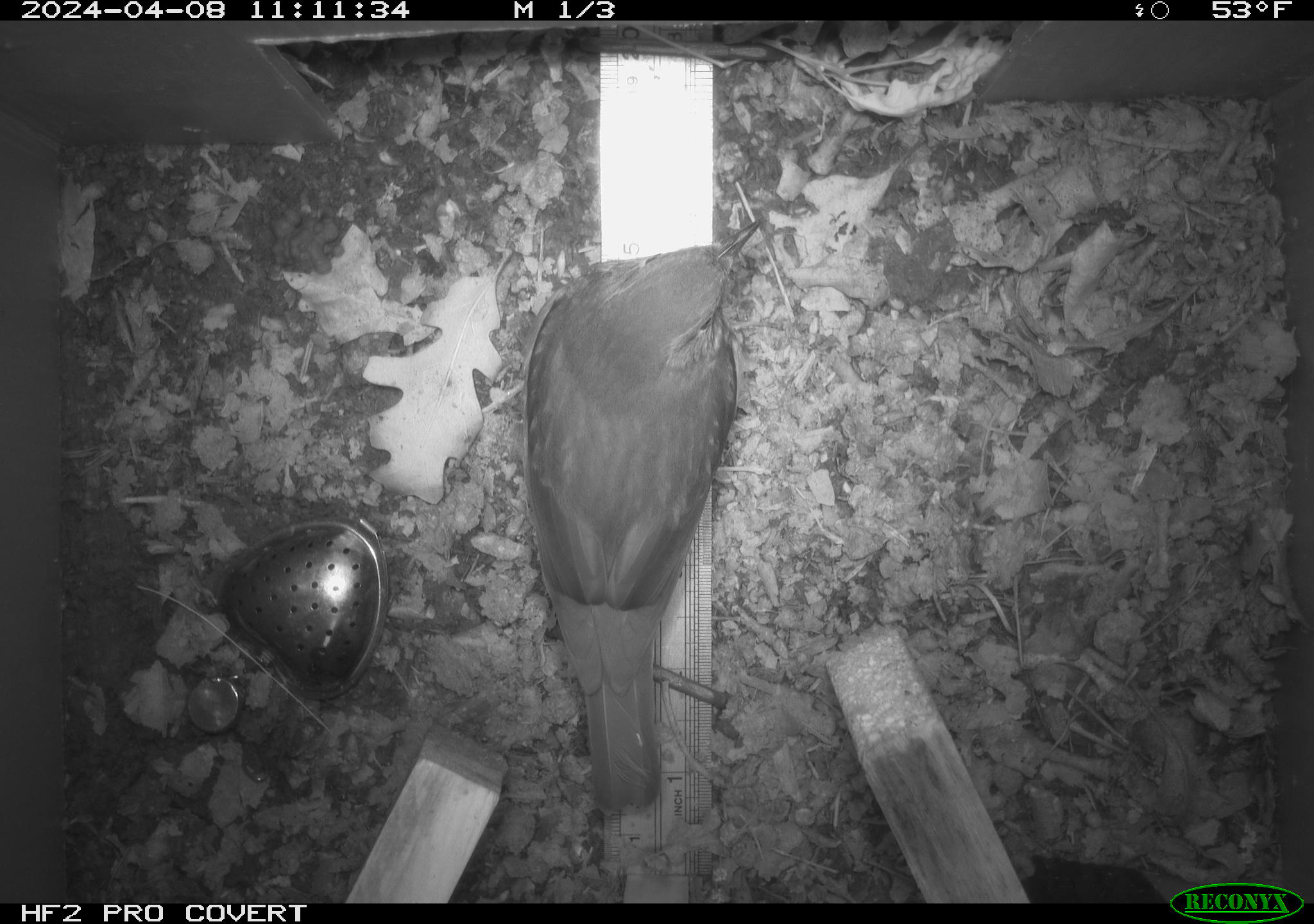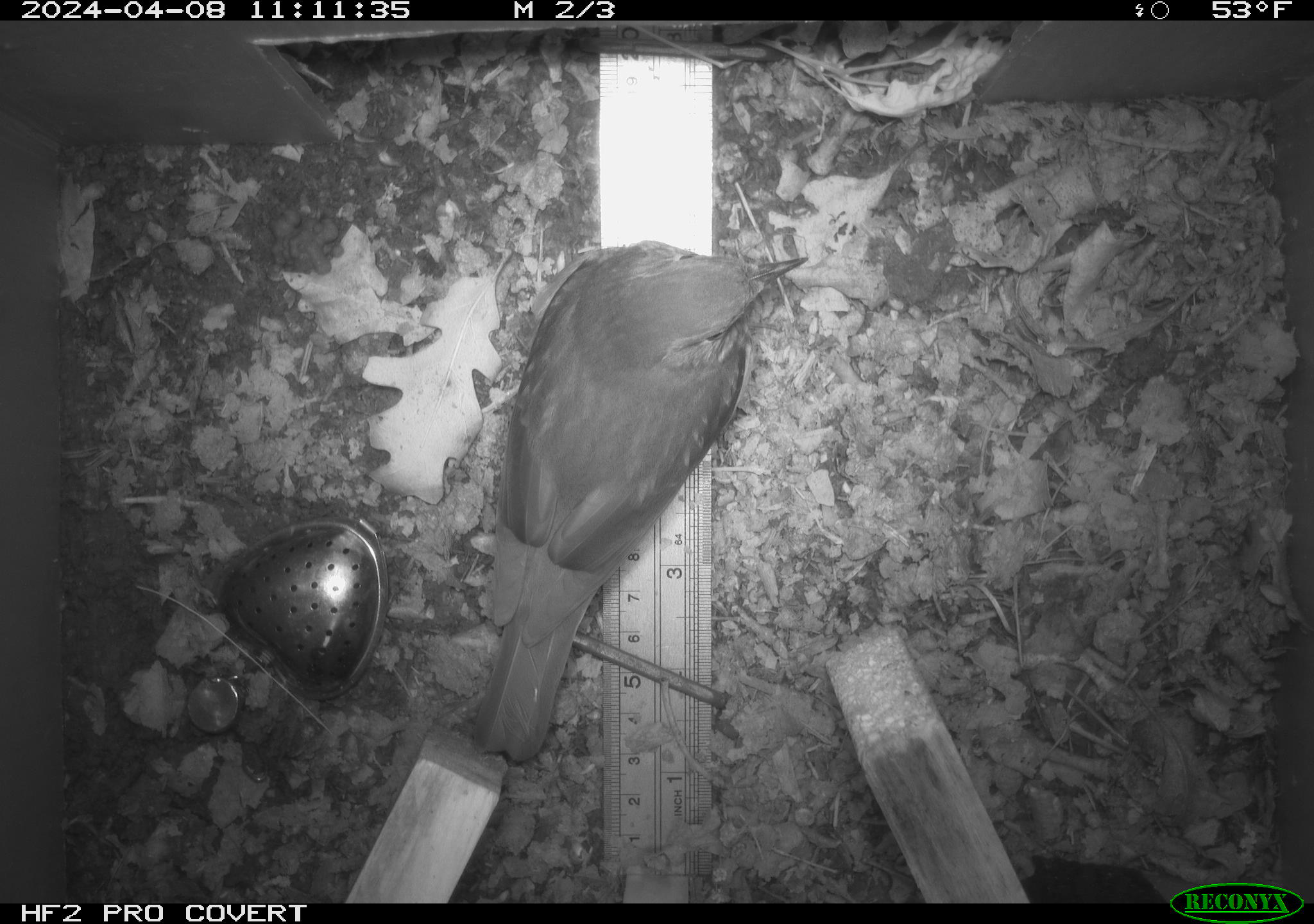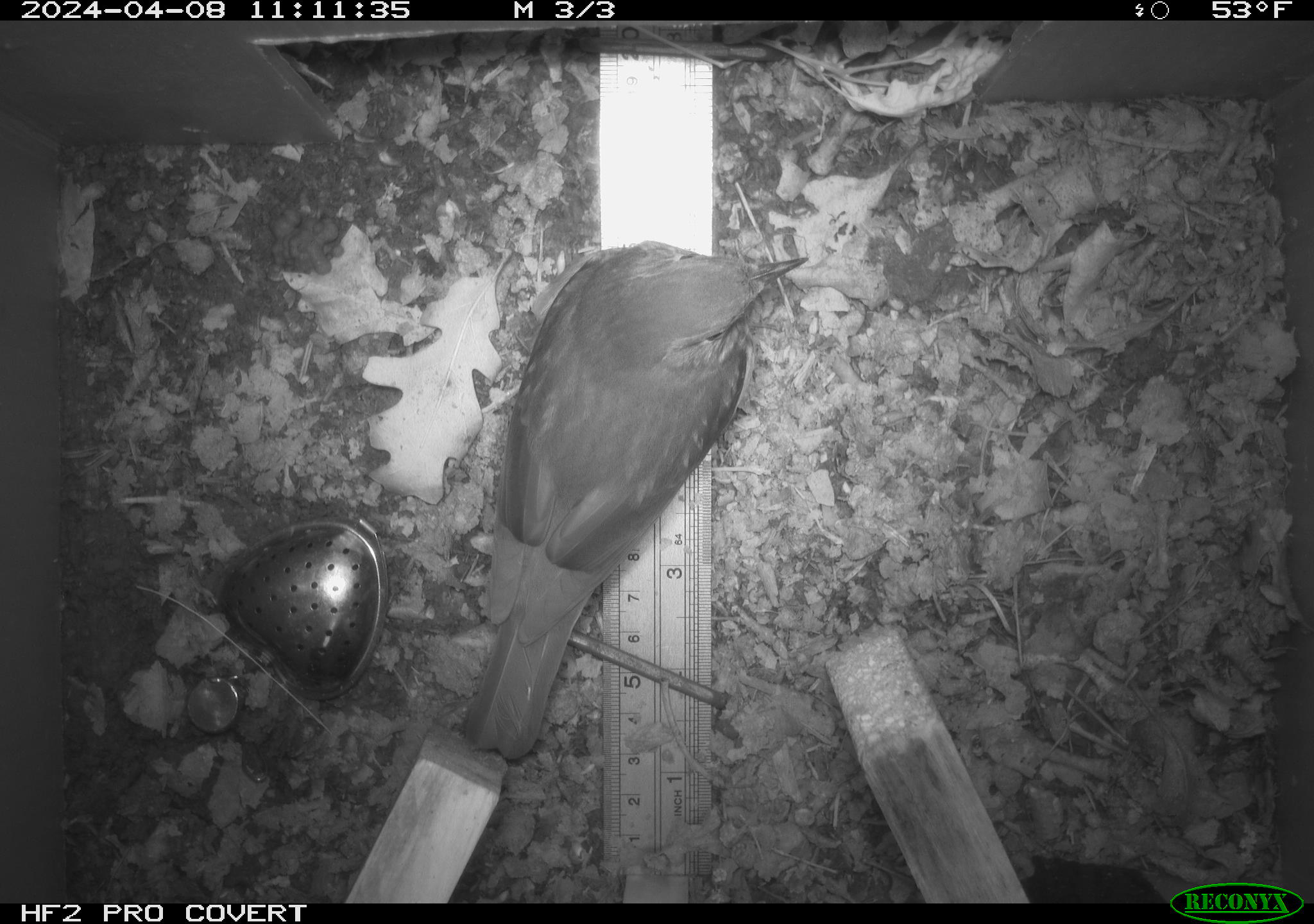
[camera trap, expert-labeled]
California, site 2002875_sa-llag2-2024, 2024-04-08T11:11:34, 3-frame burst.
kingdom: Animalia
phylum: Chordata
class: Aves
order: Passeriformes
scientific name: Passeriformes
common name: passerines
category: passeriformes order